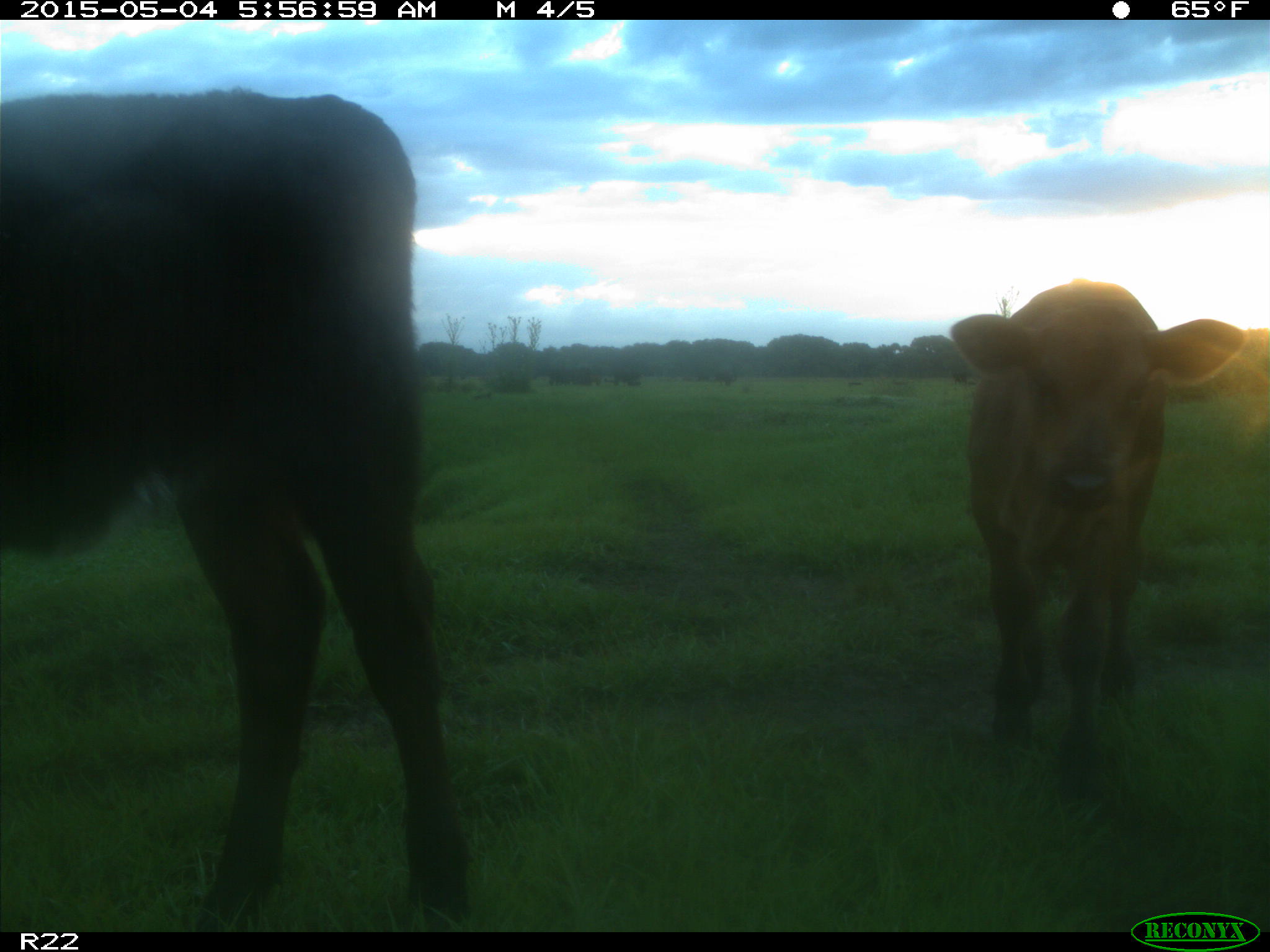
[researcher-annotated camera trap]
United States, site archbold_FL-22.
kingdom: Animalia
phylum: Chordata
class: Mammalia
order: Artiodactyla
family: Bovidae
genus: Bos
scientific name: Bos taurus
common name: domestic cow